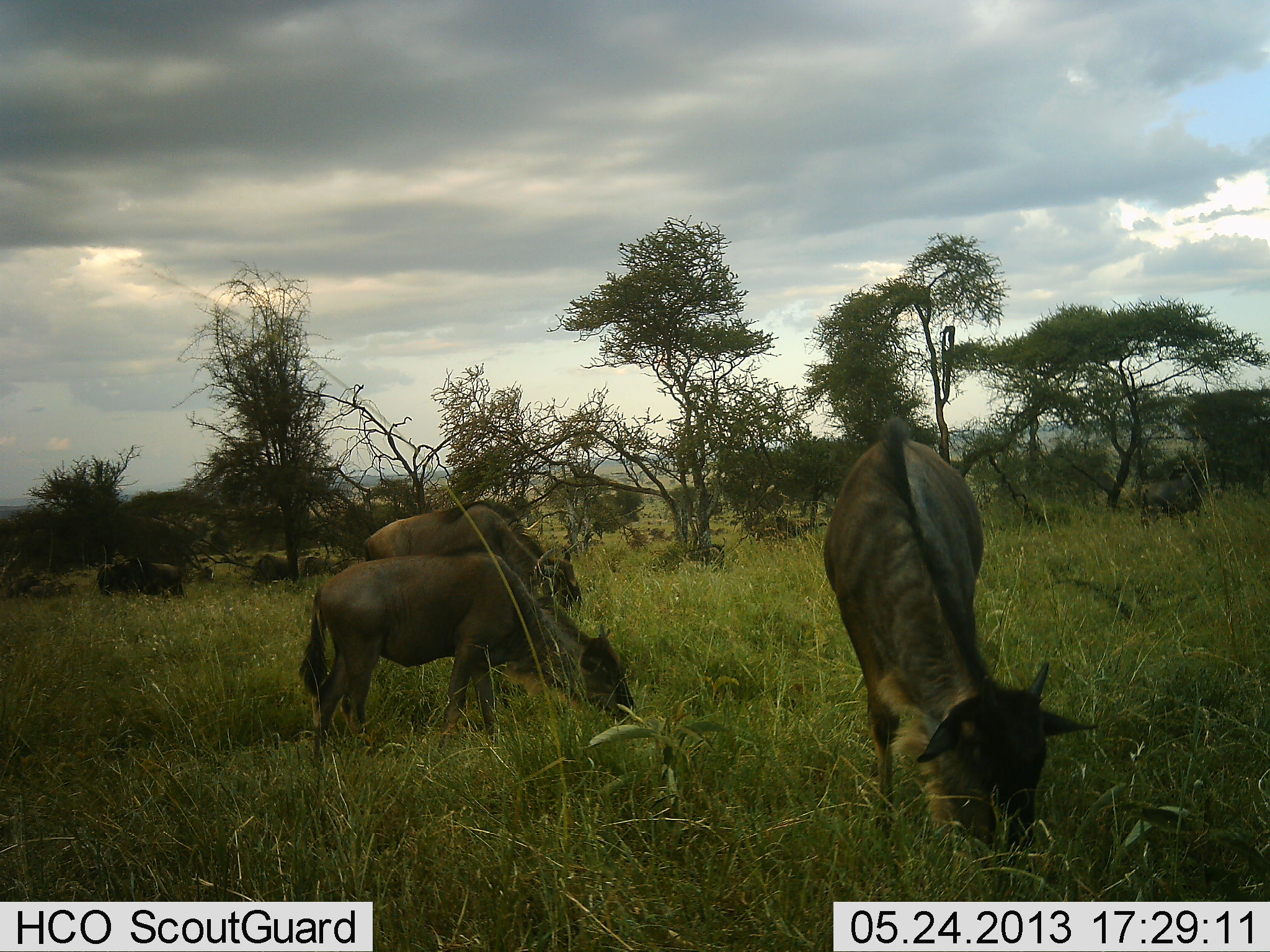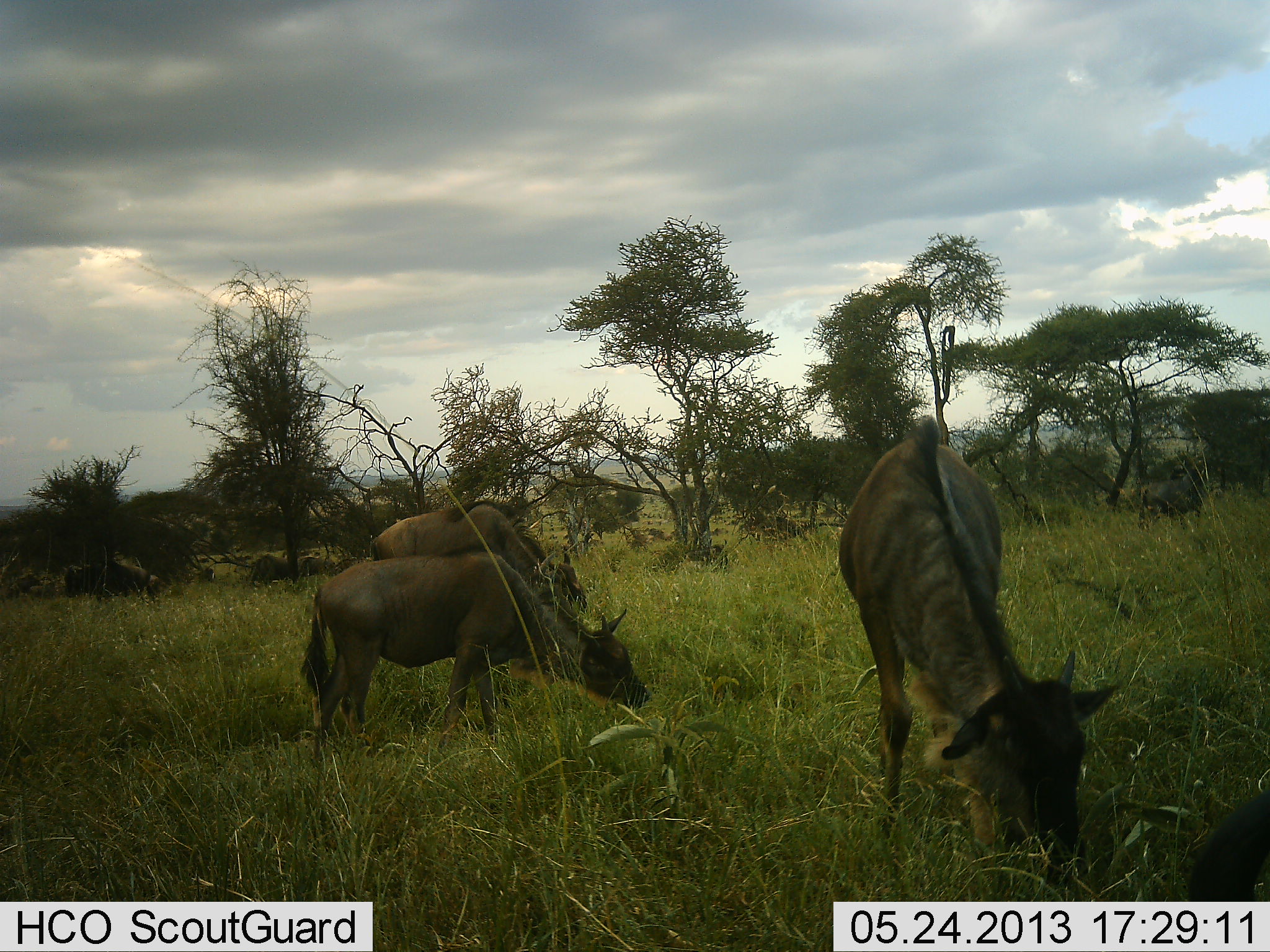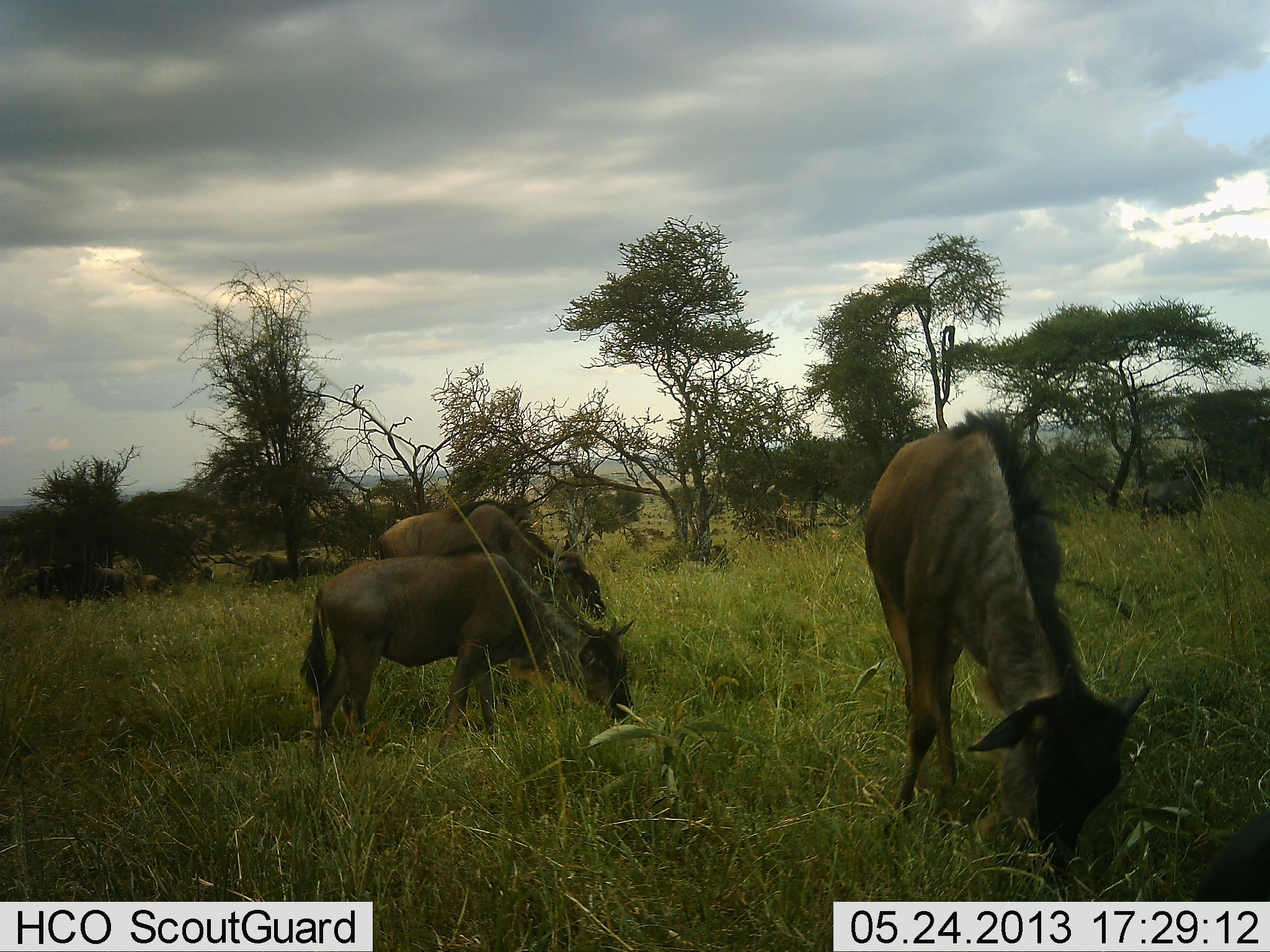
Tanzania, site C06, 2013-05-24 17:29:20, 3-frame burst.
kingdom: Animalia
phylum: Chordata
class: Mammalia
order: Artiodactyla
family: Bovidae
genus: Connochaetes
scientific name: Connochaetes taurinus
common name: blue wildebeest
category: wildebeest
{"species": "wildebeest (blue wildebeest) (Connochaetes taurinus)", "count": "6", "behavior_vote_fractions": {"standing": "27%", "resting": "3%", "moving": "30%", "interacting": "0%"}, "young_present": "27%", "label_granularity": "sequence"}